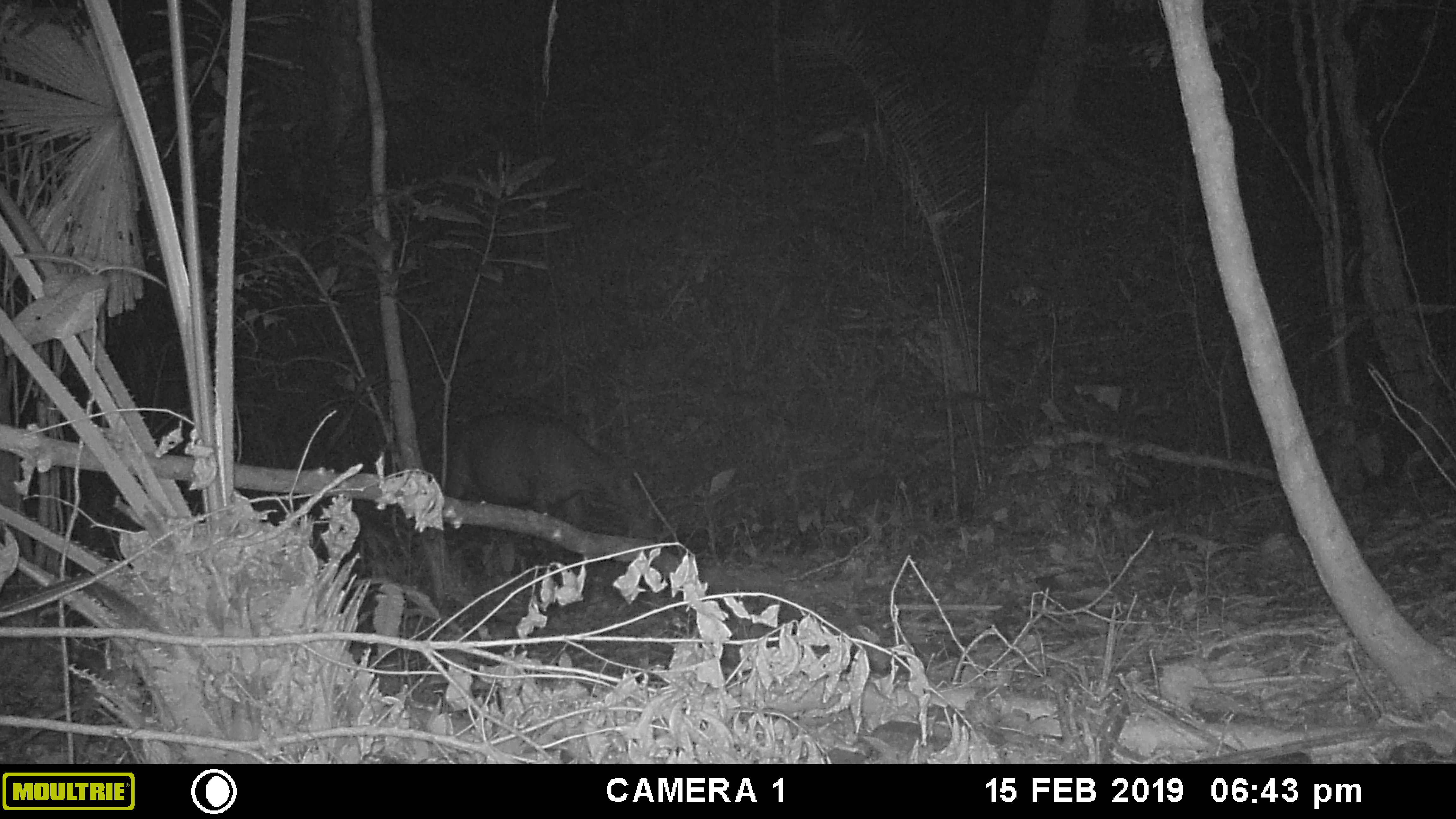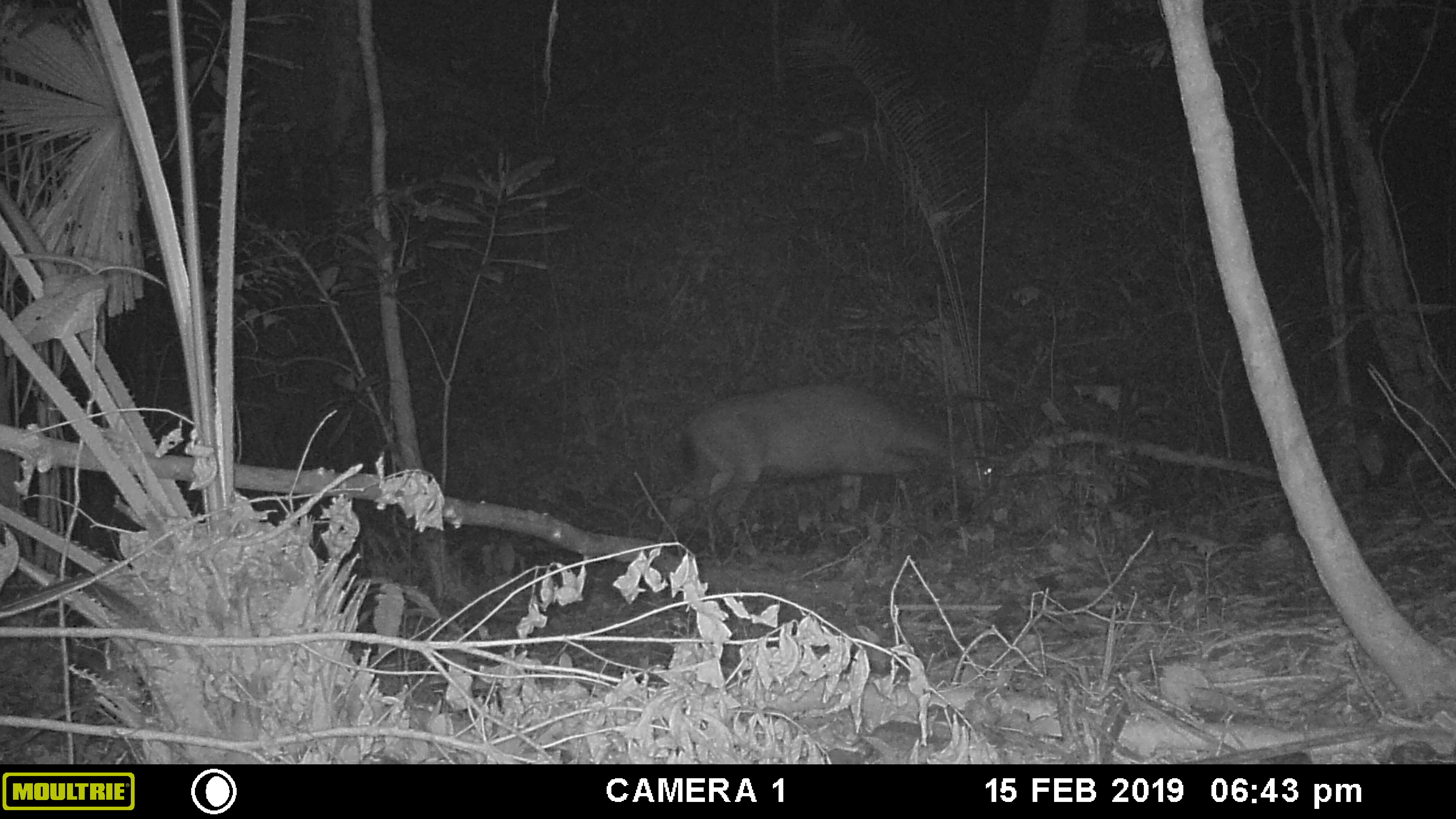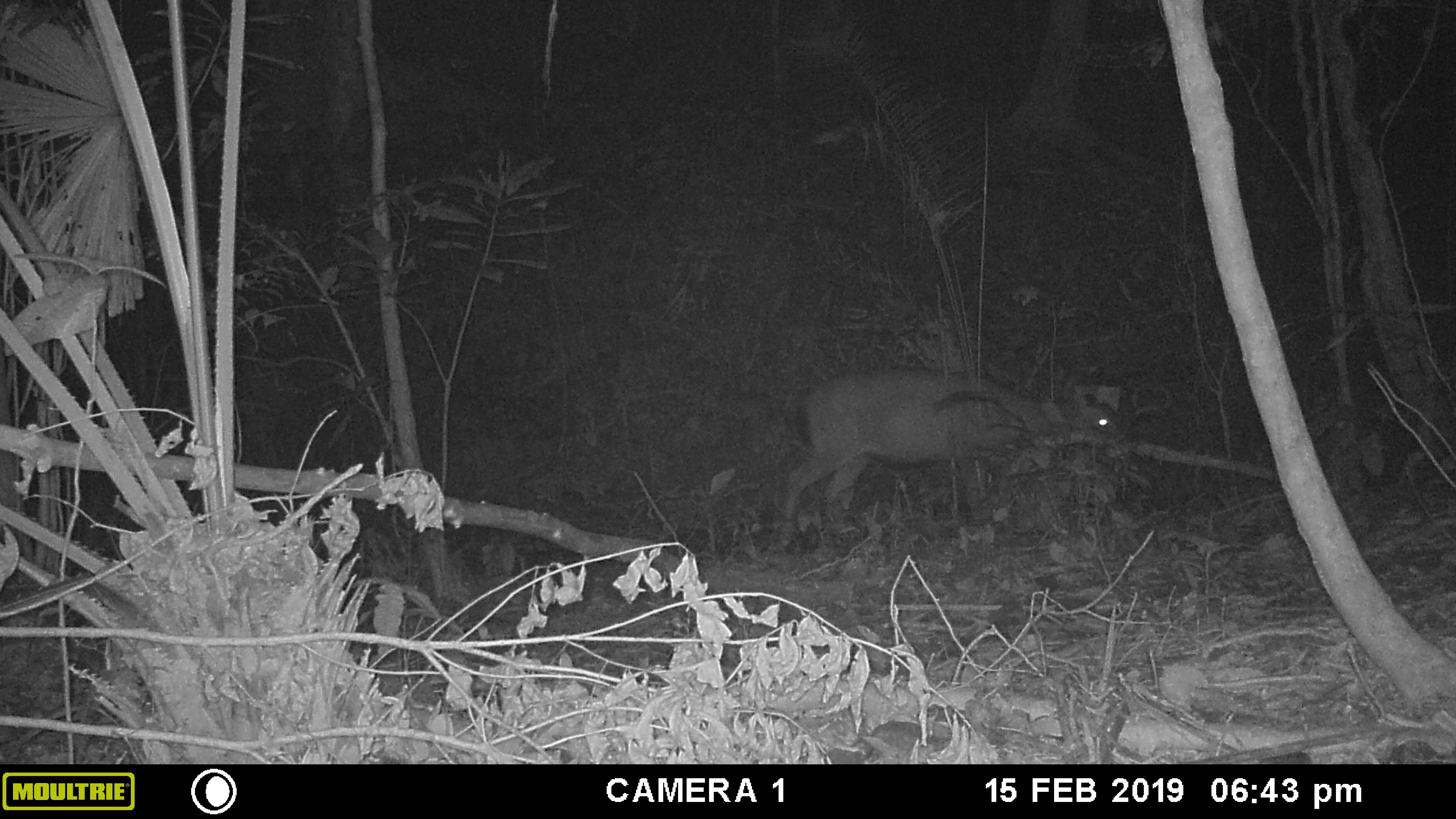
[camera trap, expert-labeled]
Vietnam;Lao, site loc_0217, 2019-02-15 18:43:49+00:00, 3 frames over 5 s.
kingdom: Animalia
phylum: Chordata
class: Mammalia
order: Artiodactyla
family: Cervidae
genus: Rusa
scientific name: Rusa unicolor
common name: sambar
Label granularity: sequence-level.